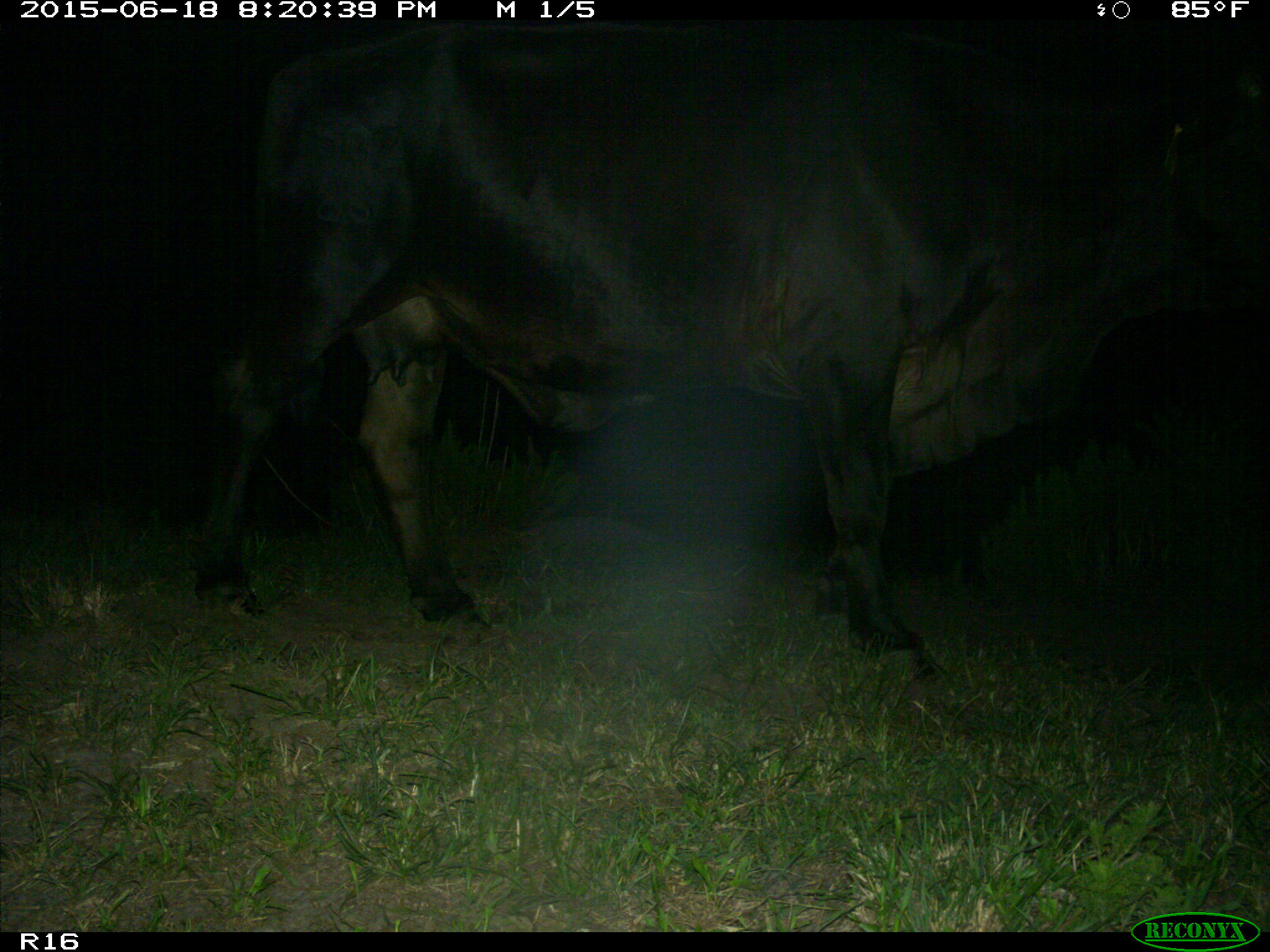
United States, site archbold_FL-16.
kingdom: Animalia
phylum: Chordata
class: Mammalia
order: Artiodactyla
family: Bovidae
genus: Bos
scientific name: Bos taurus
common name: domestic cow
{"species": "Bos taurus (domestic cow)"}